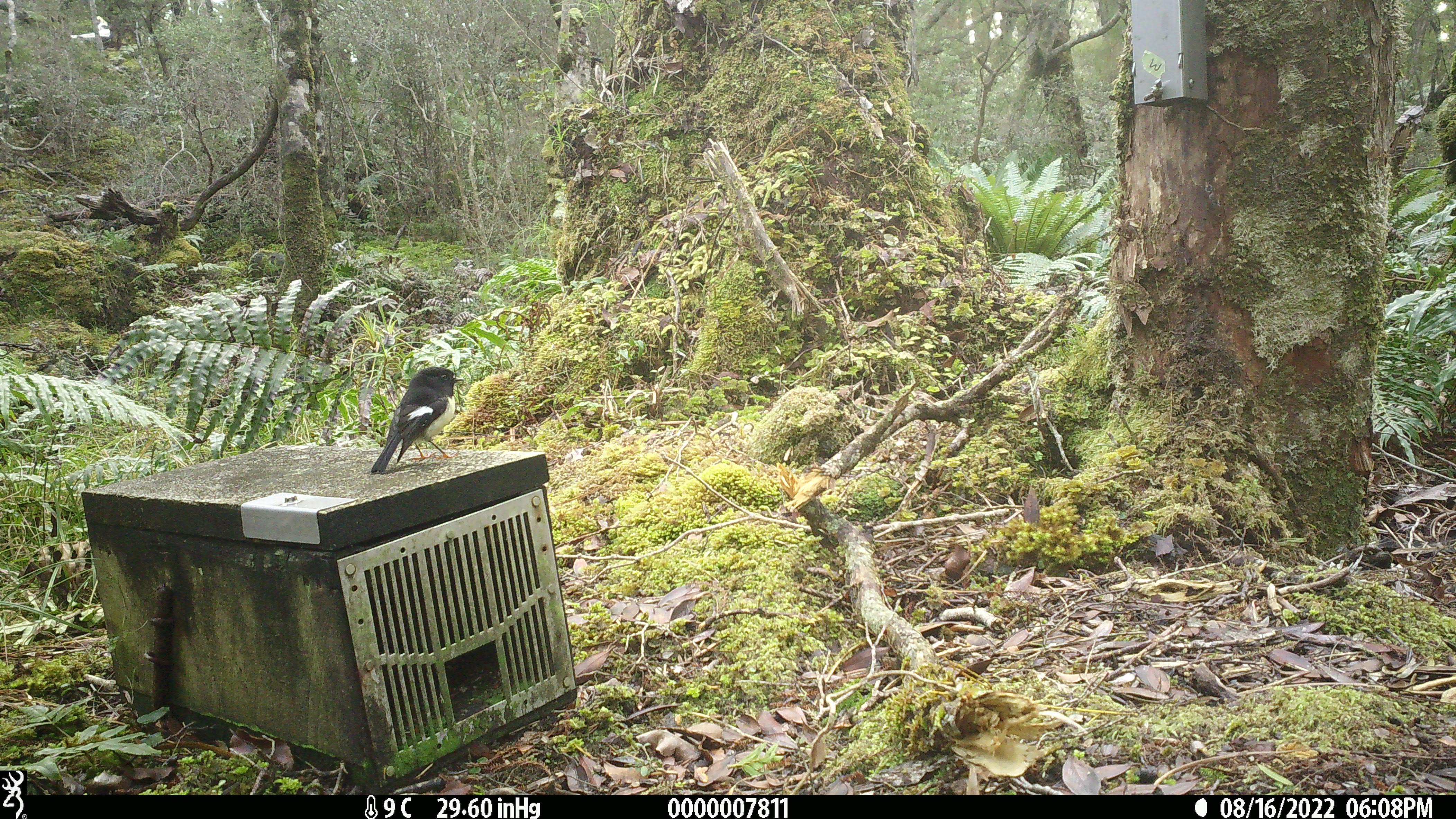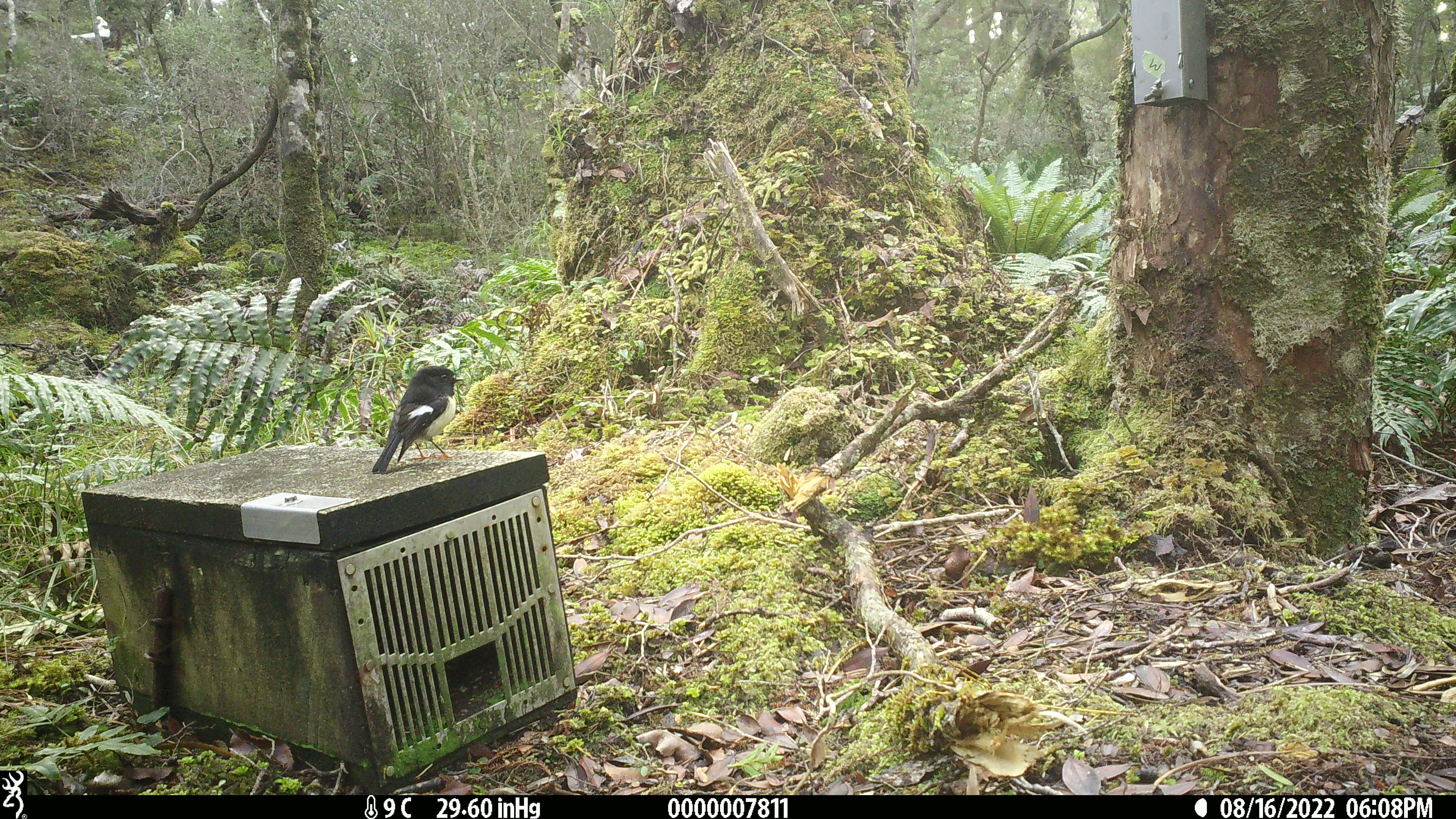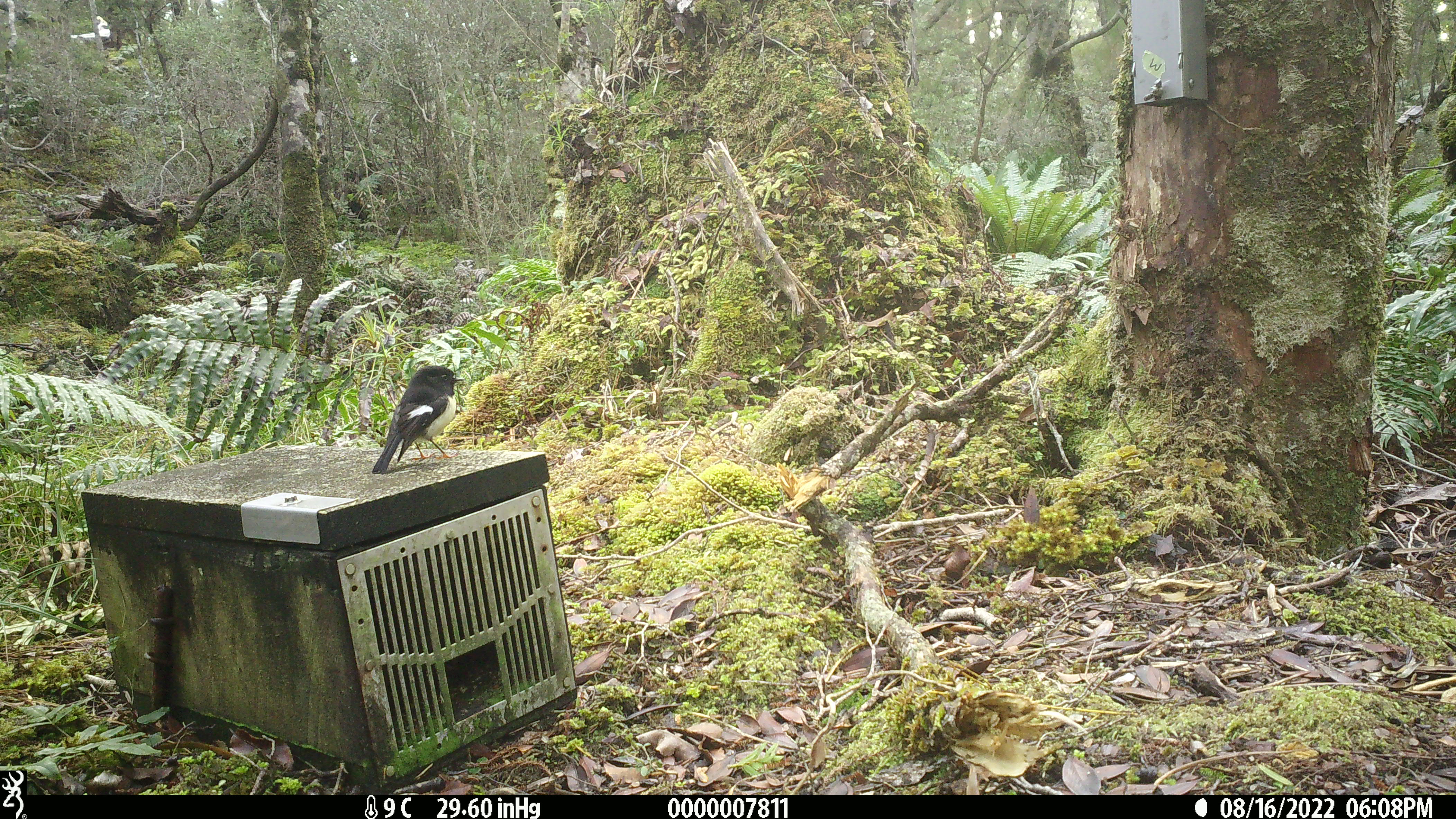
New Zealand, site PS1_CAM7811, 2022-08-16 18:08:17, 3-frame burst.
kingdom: Animalia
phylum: Chordata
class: Aves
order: Passeriformes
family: Petroicidae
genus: Petroica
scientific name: Petroica macrocephala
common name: tomtit